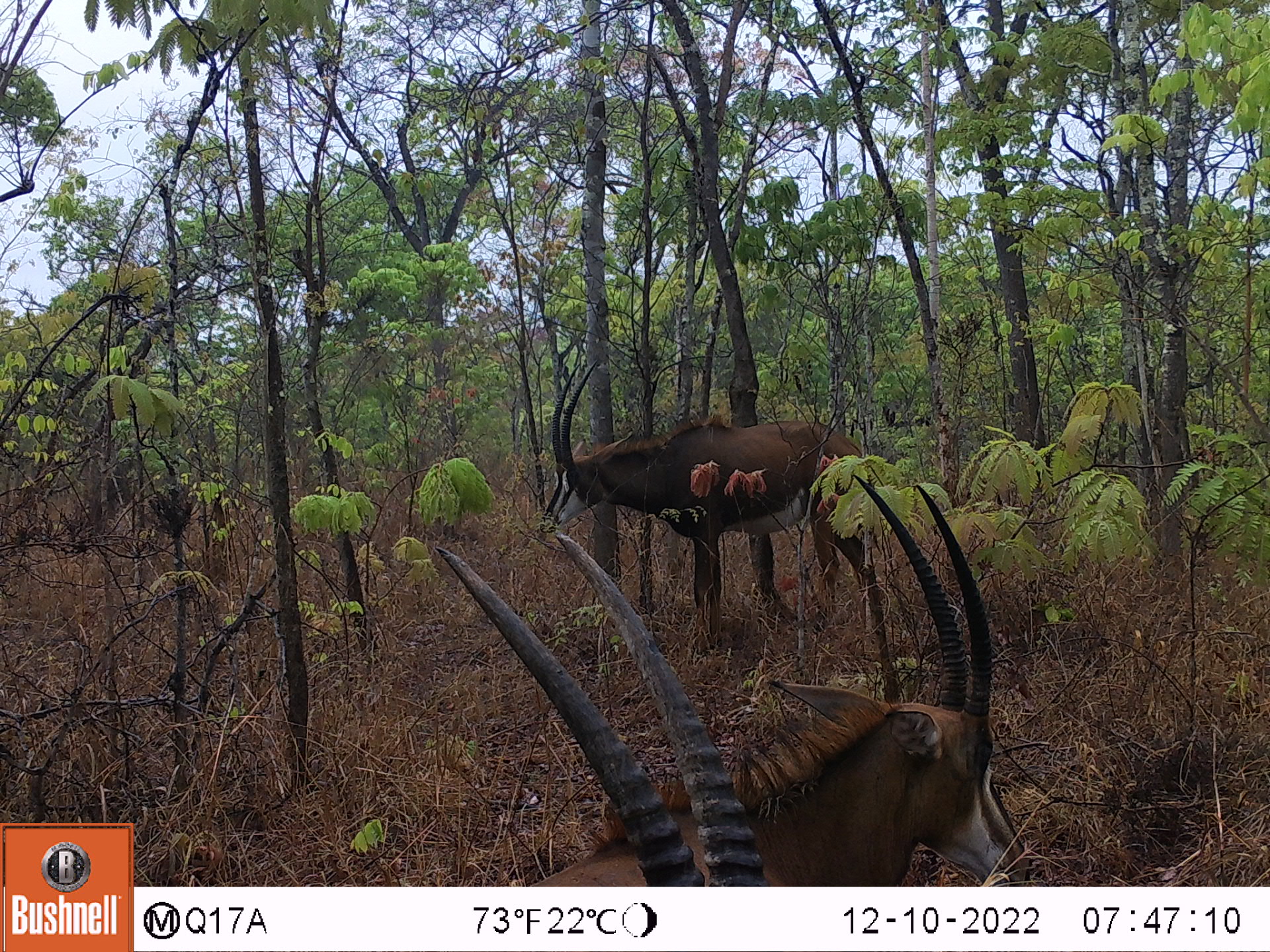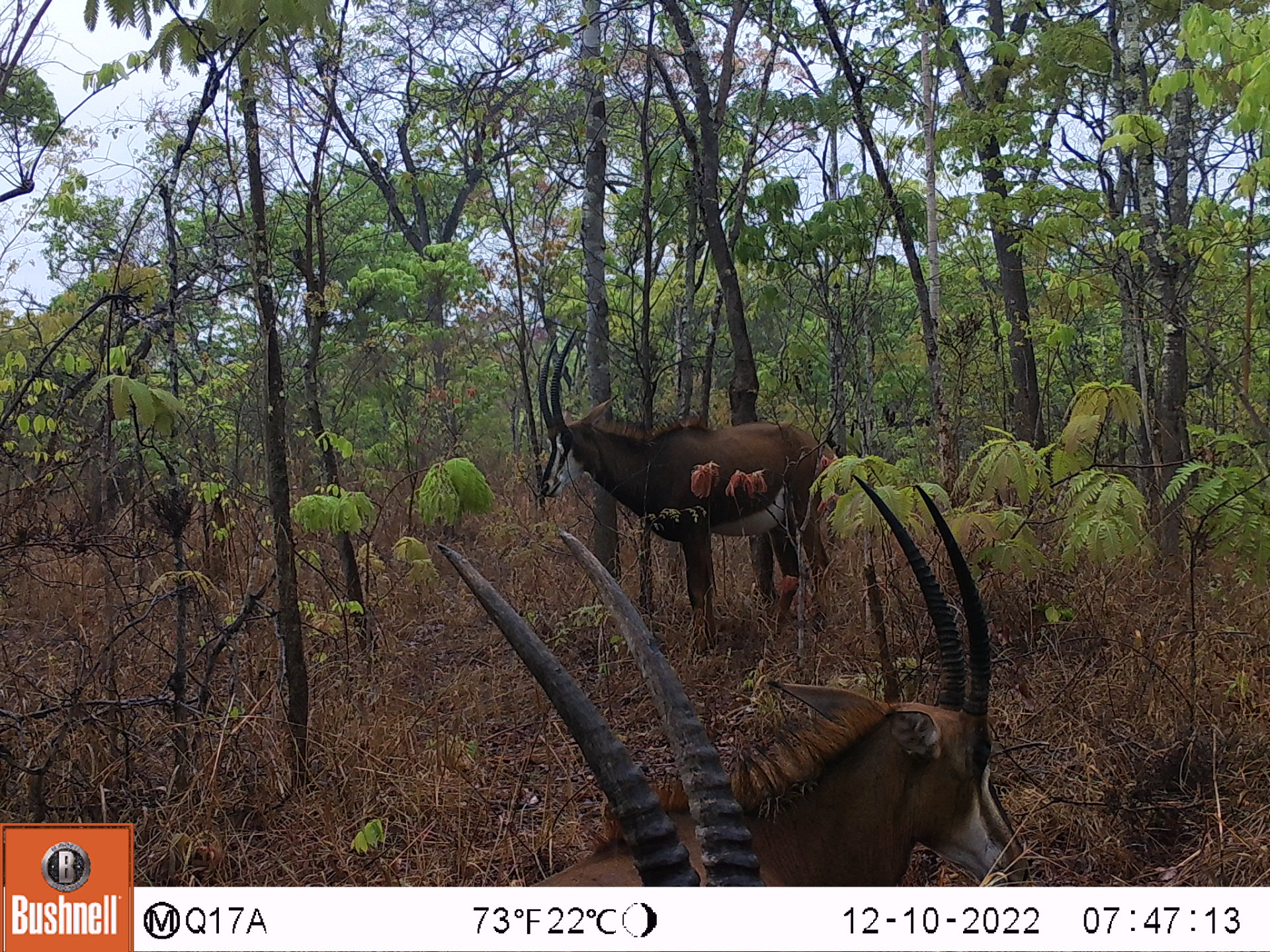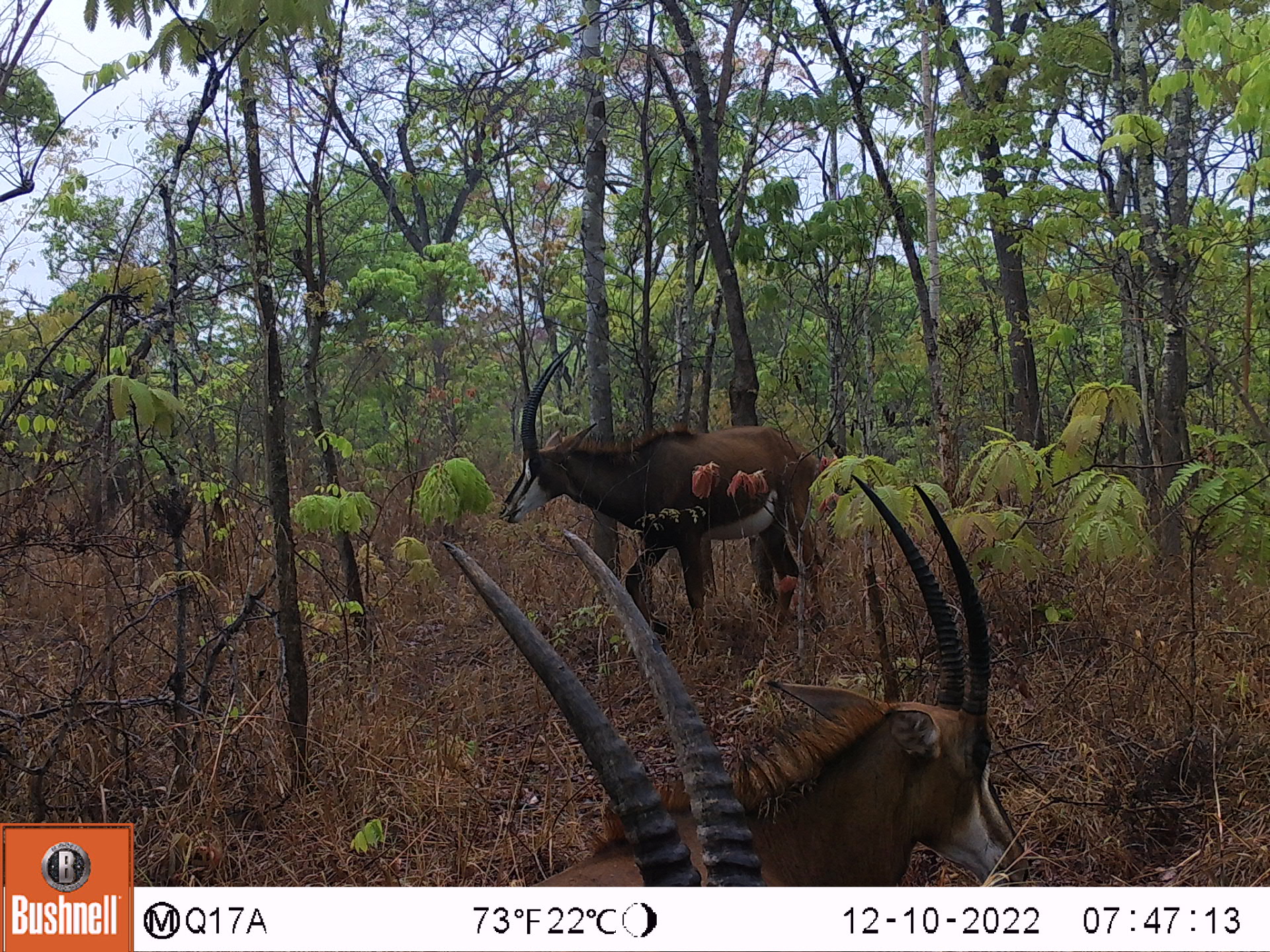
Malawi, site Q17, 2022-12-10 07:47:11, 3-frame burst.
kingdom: Animalia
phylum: Chordata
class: Mammalia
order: Artiodactyla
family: Bovidae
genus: Hippotragus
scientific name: Hippotragus niger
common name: sable antelope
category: sable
Sable (sable antelope) (Hippotragus niger), count 3.